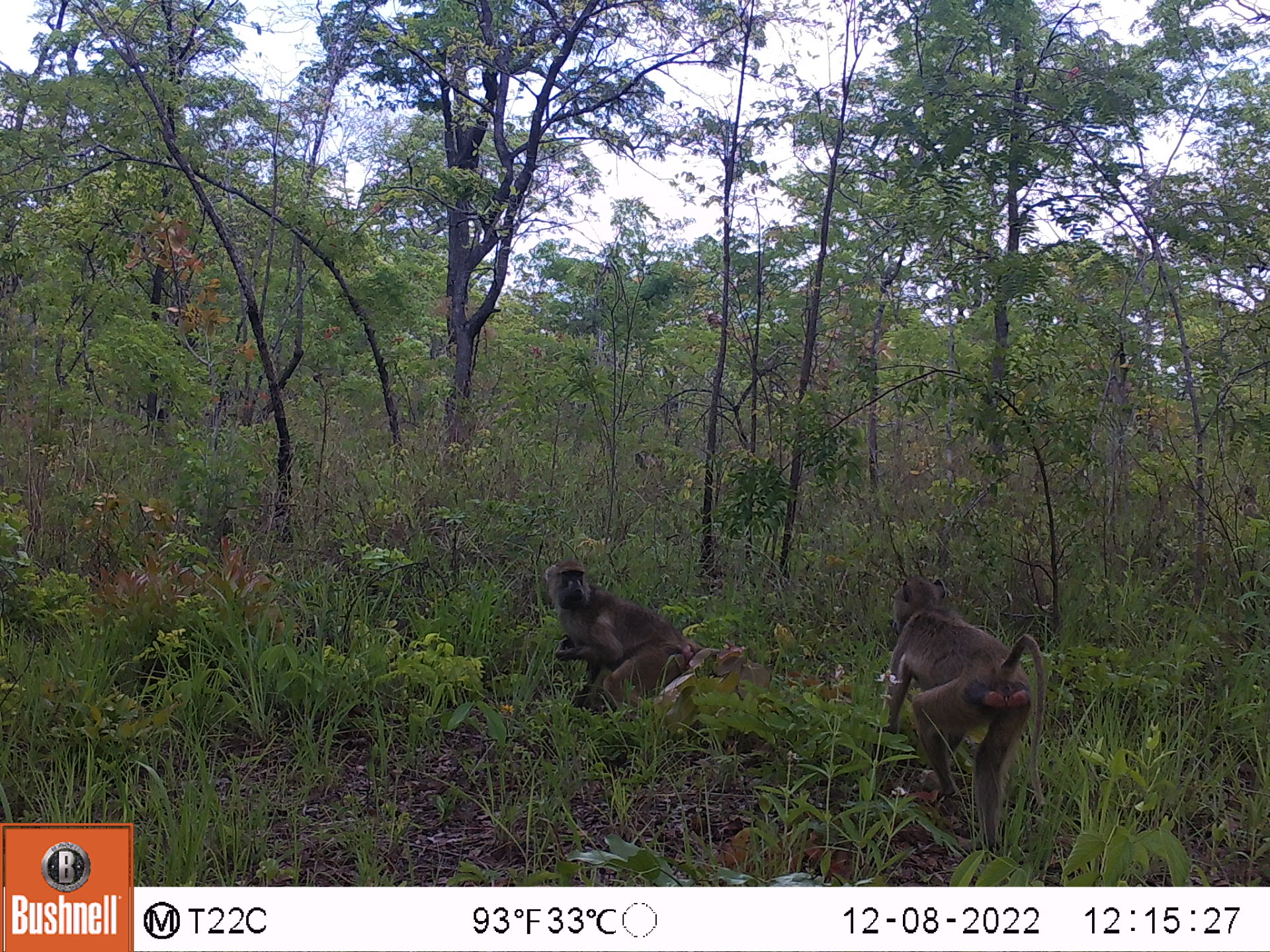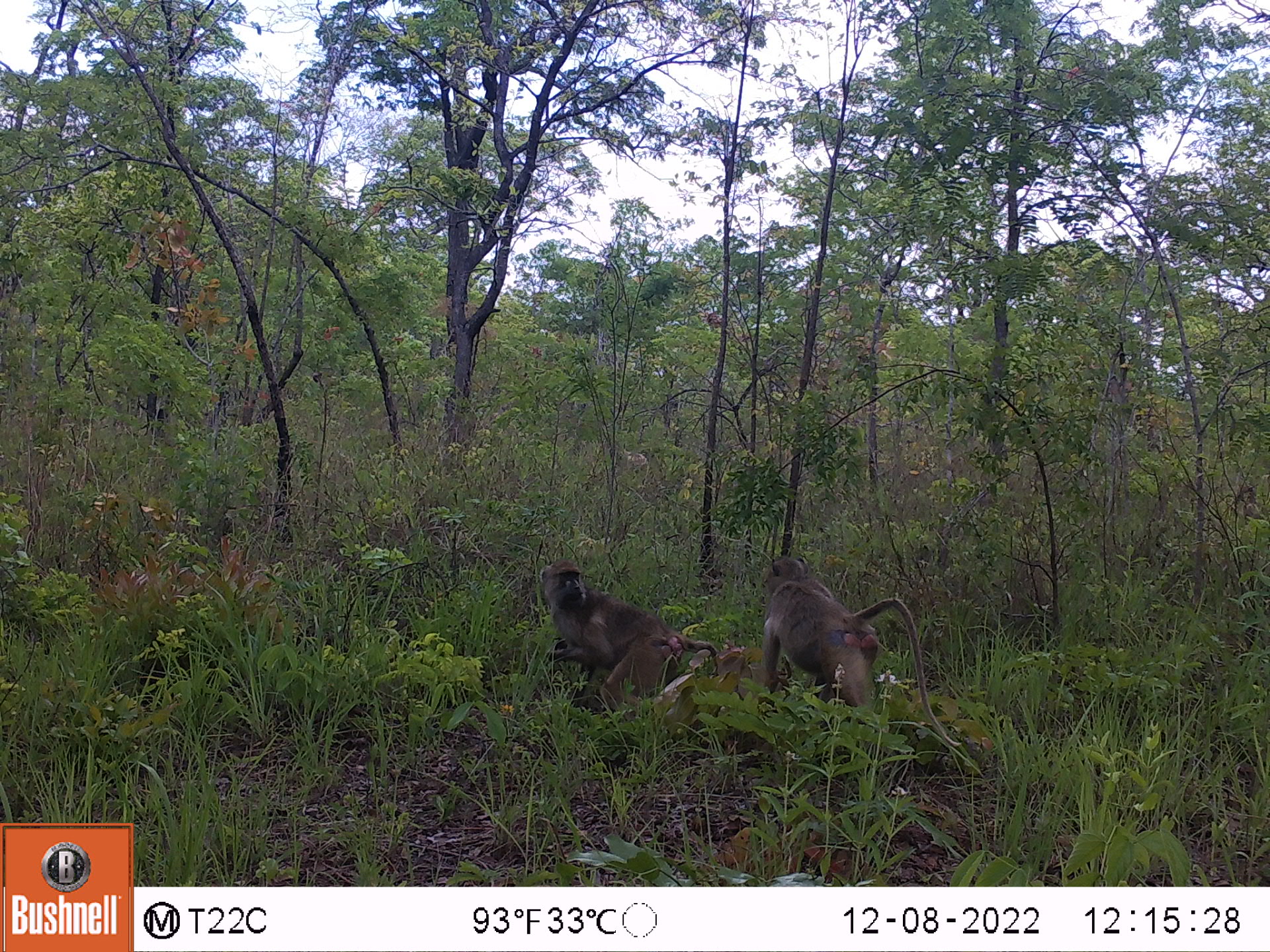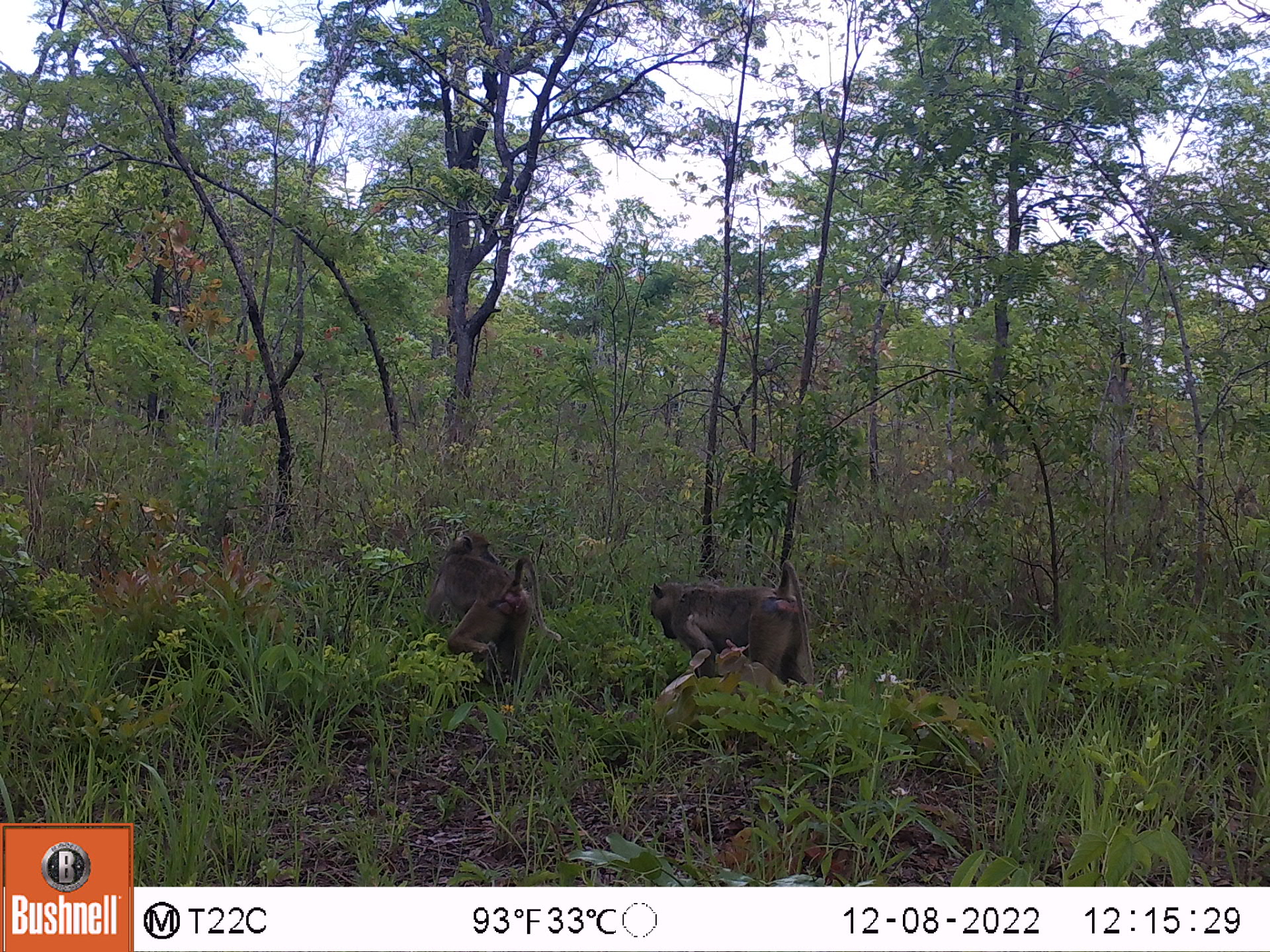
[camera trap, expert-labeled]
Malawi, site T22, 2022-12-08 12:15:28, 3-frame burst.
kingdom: Animalia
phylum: Chordata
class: Mammalia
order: Primates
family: Cercopithecidae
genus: Papio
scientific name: Papio cynocephalus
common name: yellow baboon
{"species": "yellow baboon (Papio cynocephalus)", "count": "2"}